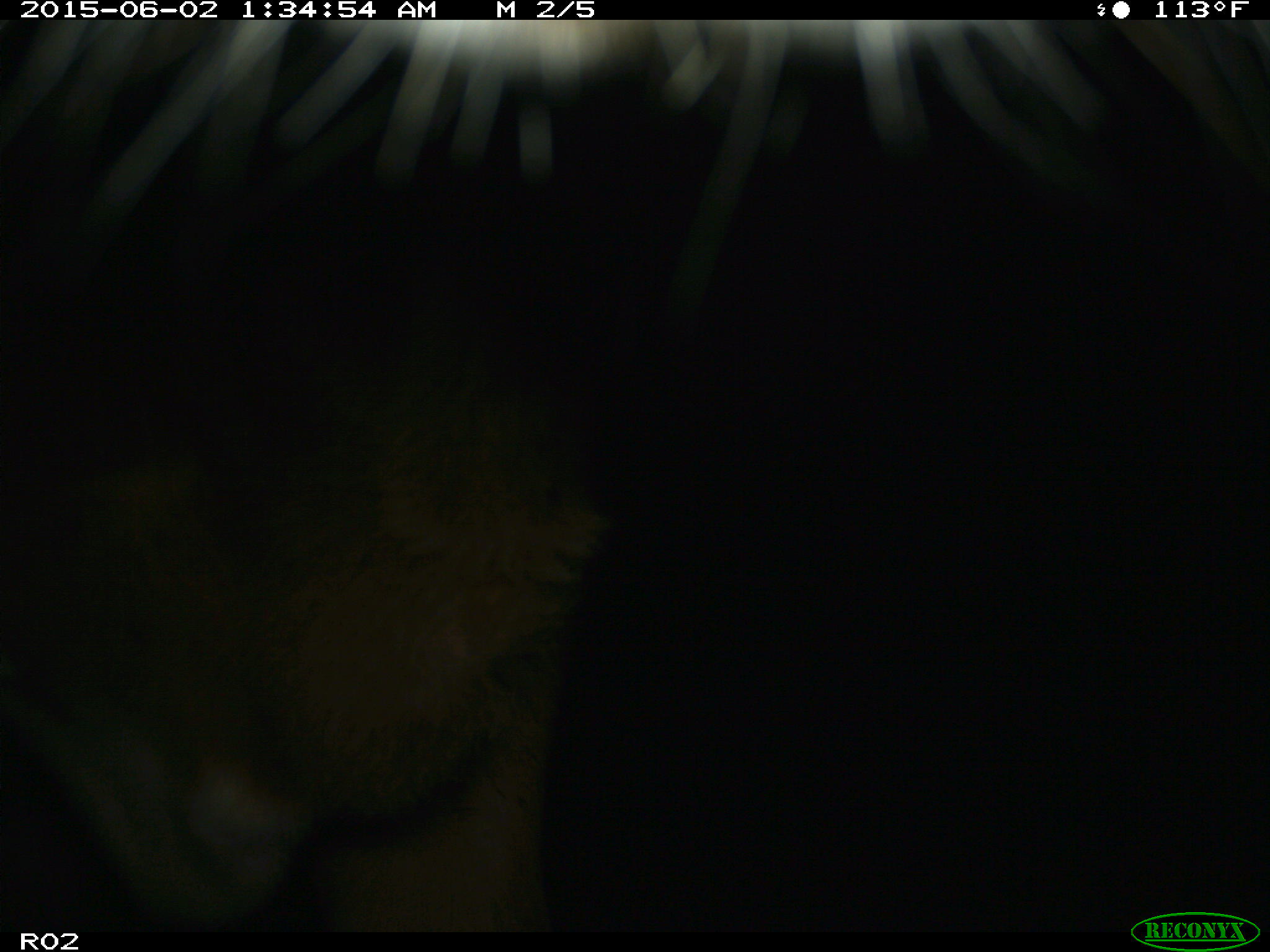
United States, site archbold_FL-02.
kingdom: Animalia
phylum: Chordata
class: Mammalia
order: Artiodactyla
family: Bovidae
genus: Bos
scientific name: Bos taurus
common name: domestic cow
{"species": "Bos taurus (domestic cow)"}